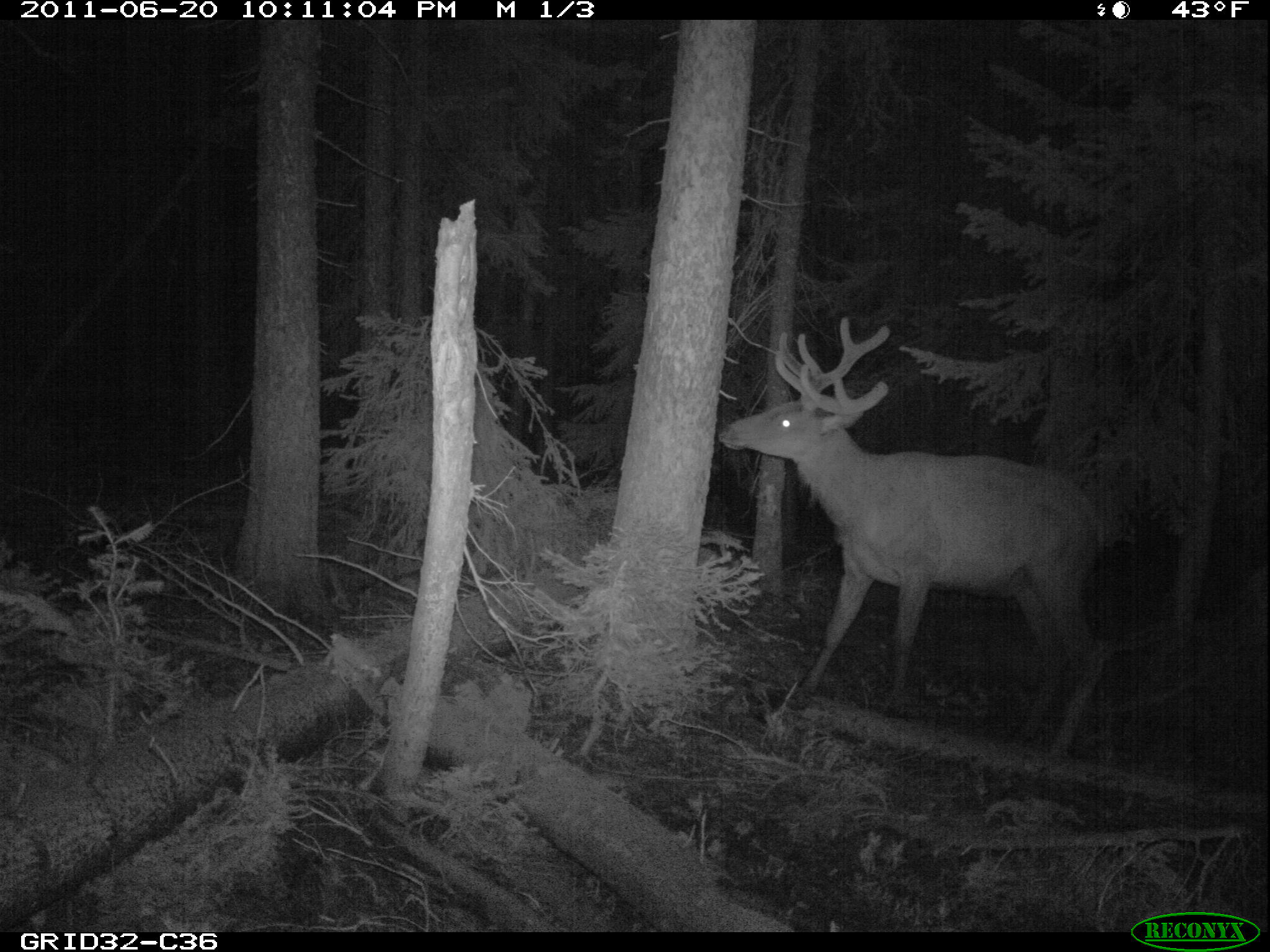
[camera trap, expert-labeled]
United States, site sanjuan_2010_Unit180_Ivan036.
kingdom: Animalia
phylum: Chordata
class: Mammalia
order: Artiodactyla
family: Cervidae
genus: Cervus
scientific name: Cervus elaphus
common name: red deer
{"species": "Cervus elaphus (red deer)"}